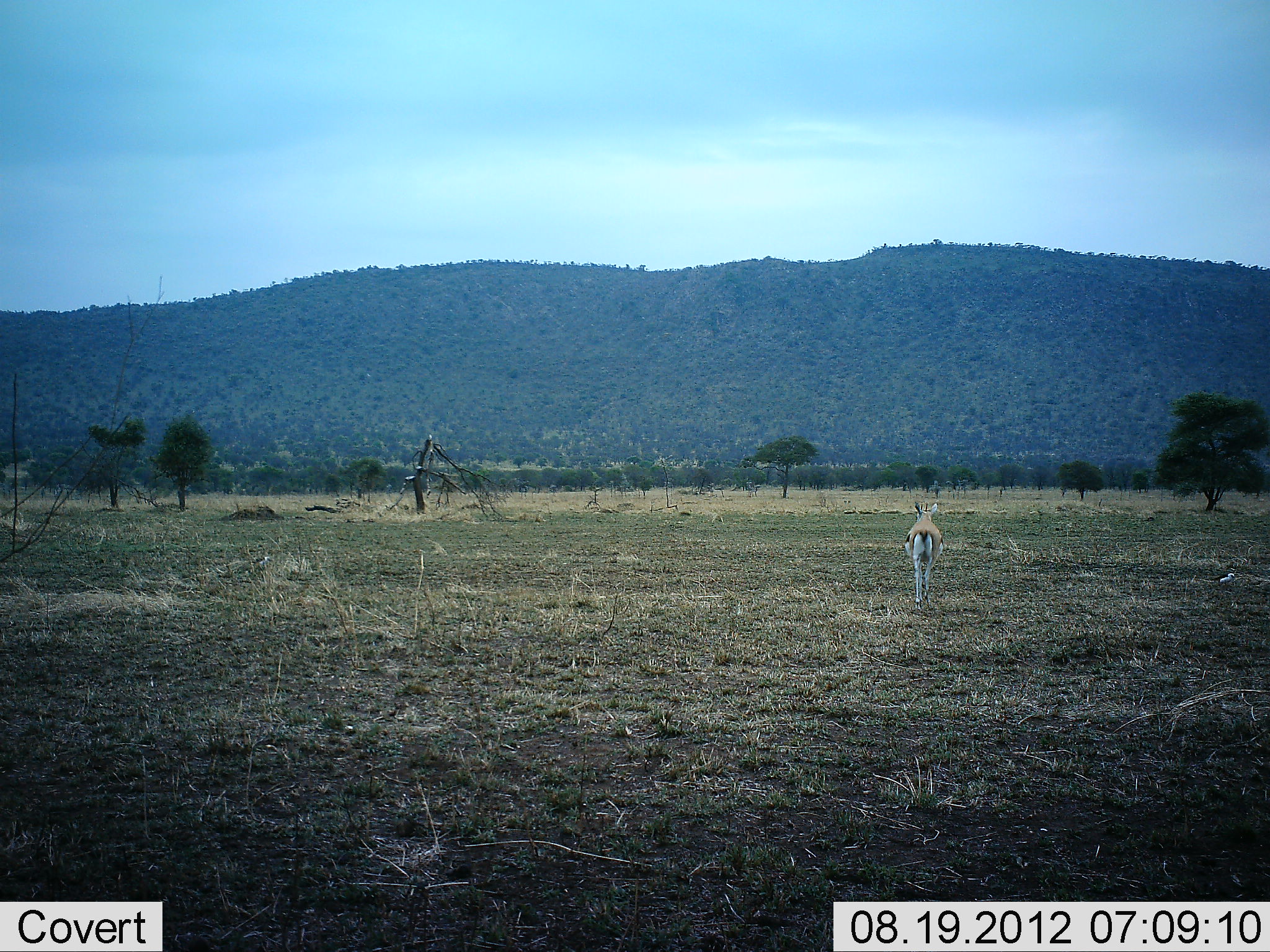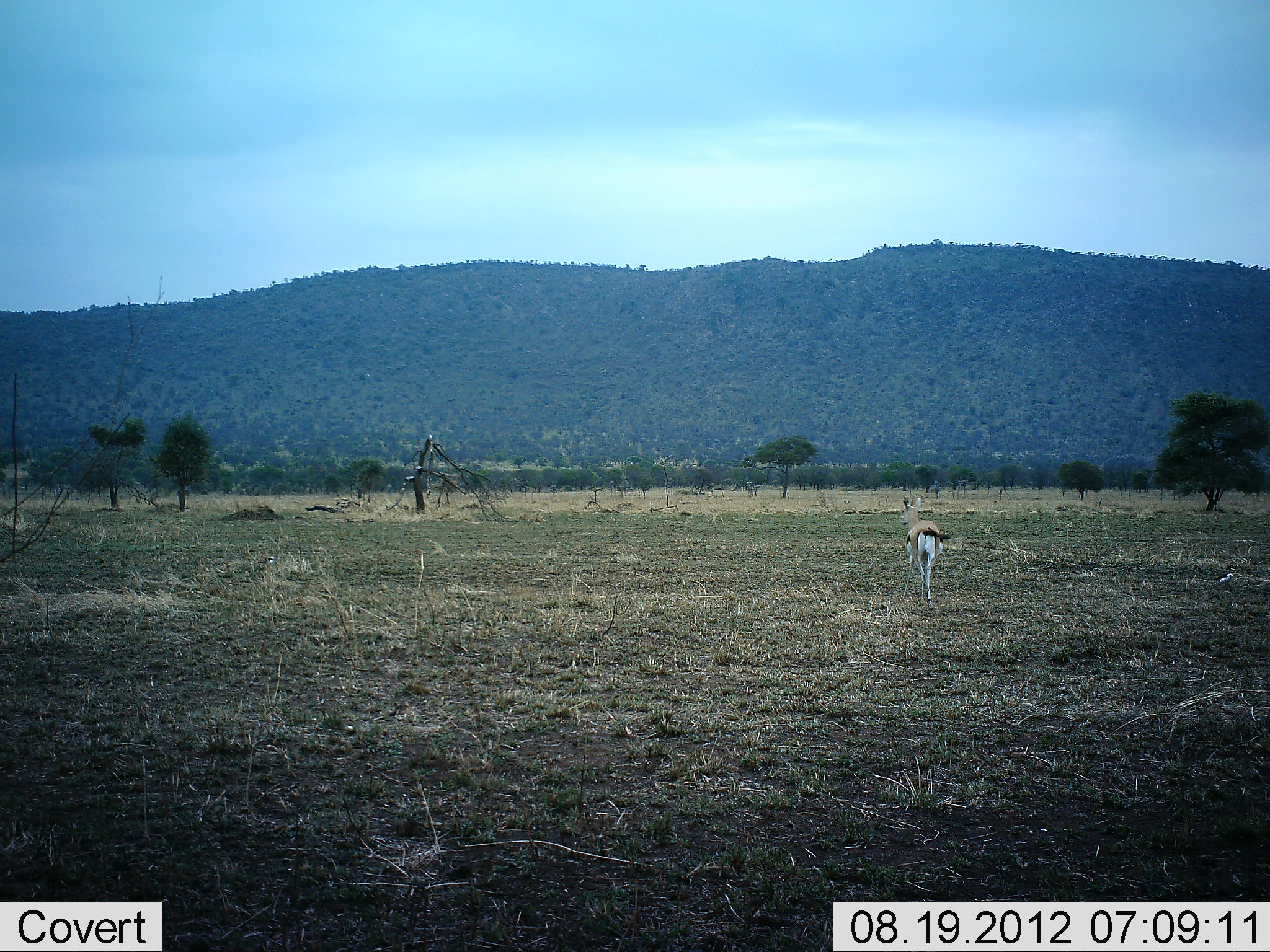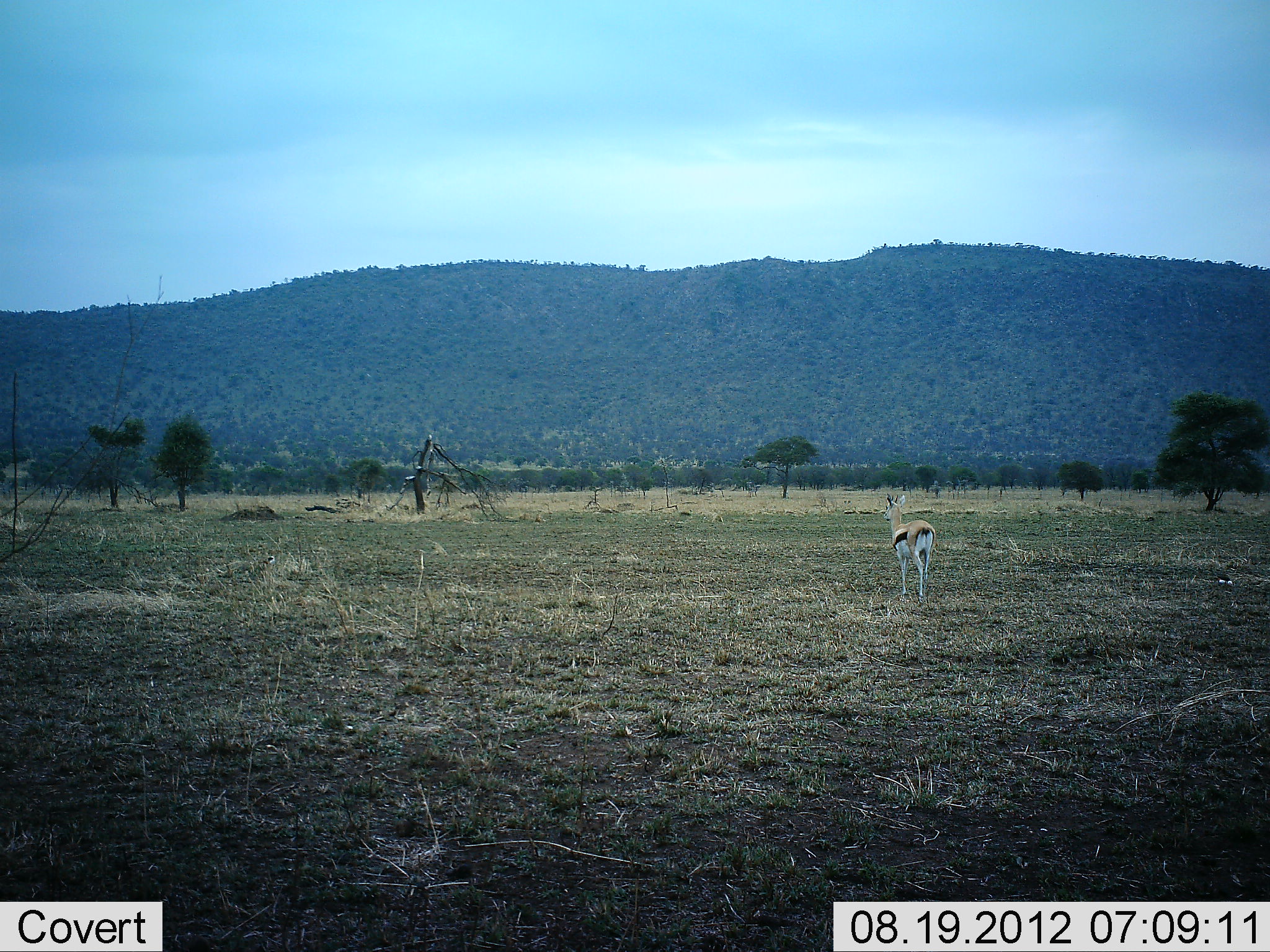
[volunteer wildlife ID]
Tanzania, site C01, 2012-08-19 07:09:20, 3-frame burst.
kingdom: Animalia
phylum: Chordata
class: Mammalia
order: Artiodactyla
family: Bovidae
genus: Eudorcas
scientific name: Eudorcas thomsonii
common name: thomson's gazelle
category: gazellethomsons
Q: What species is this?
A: Gazellethomsons (thomson's gazelle) (Eudorcas thomsonii).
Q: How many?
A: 1.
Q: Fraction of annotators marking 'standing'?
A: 25%.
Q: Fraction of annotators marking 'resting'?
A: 0%.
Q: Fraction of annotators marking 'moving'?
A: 75%.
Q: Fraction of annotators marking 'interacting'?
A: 0%.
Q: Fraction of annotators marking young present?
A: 0%.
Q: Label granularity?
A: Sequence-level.